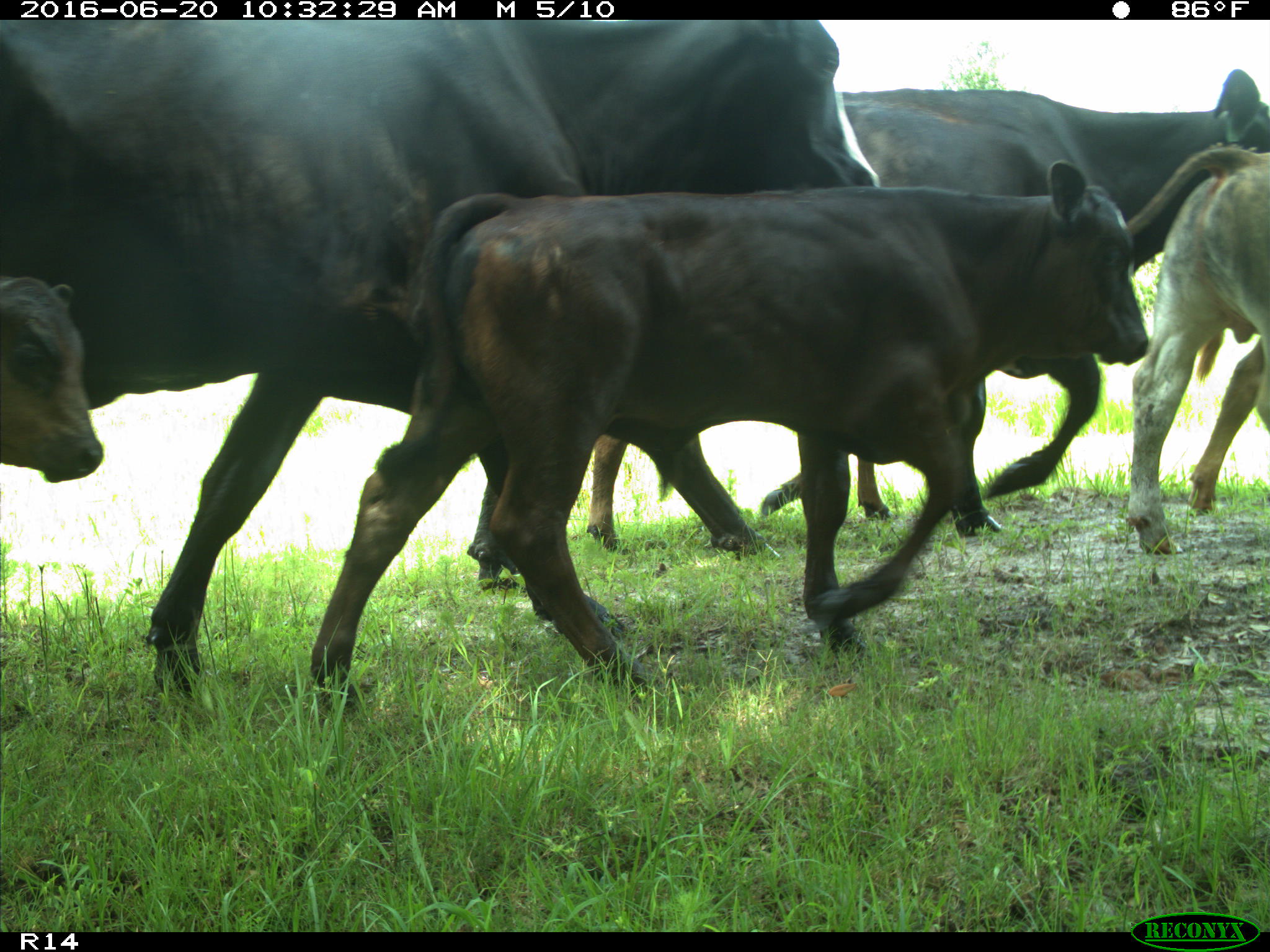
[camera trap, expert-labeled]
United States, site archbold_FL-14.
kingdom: Animalia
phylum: Chordata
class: Mammalia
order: Artiodactyla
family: Bovidae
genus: Bos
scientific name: Bos taurus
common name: domestic cow